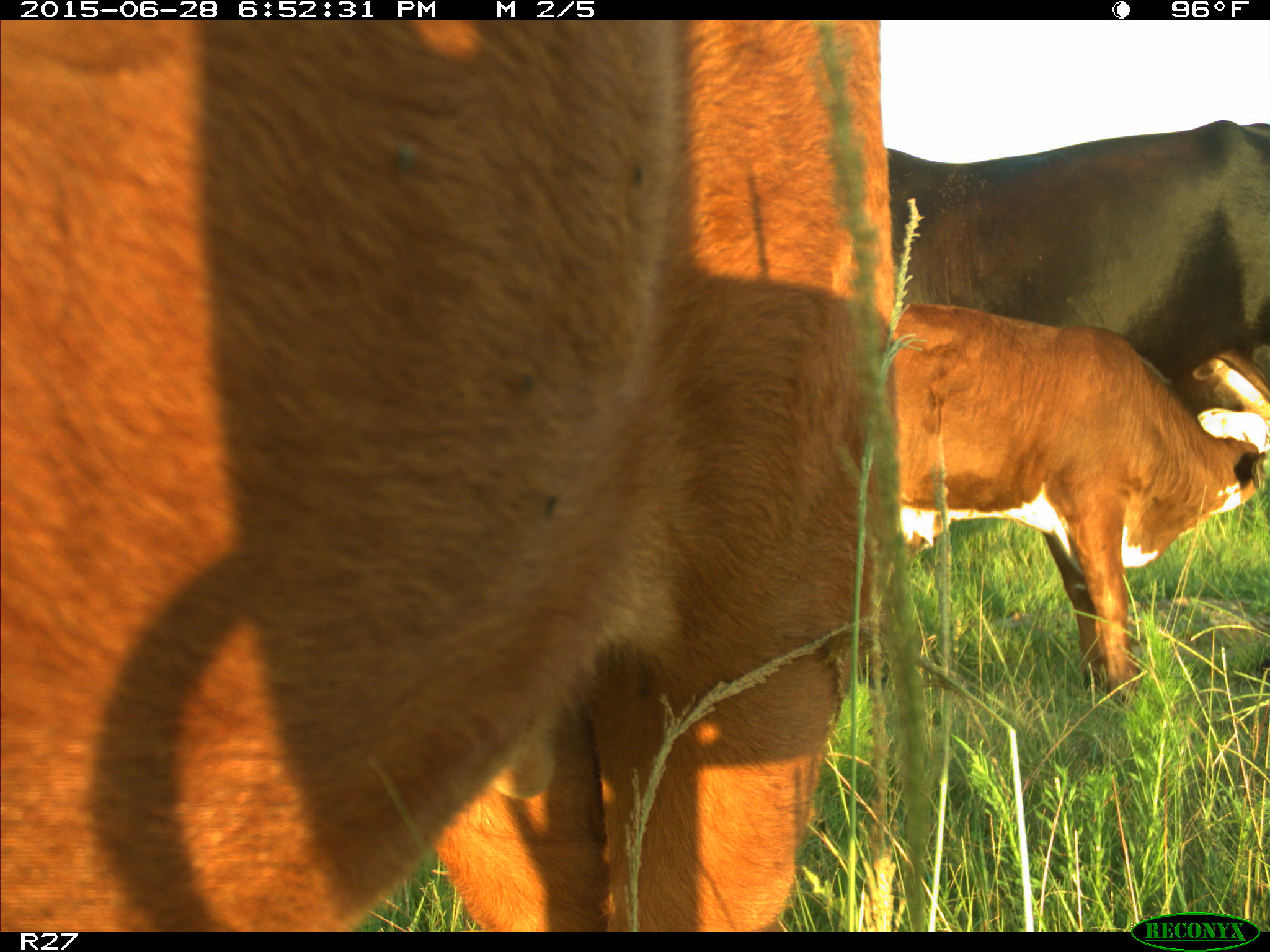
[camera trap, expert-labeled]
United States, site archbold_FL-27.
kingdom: Animalia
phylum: Chordata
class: Mammalia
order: Artiodactyla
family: Bovidae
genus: Bos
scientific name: Bos taurus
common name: domestic cow